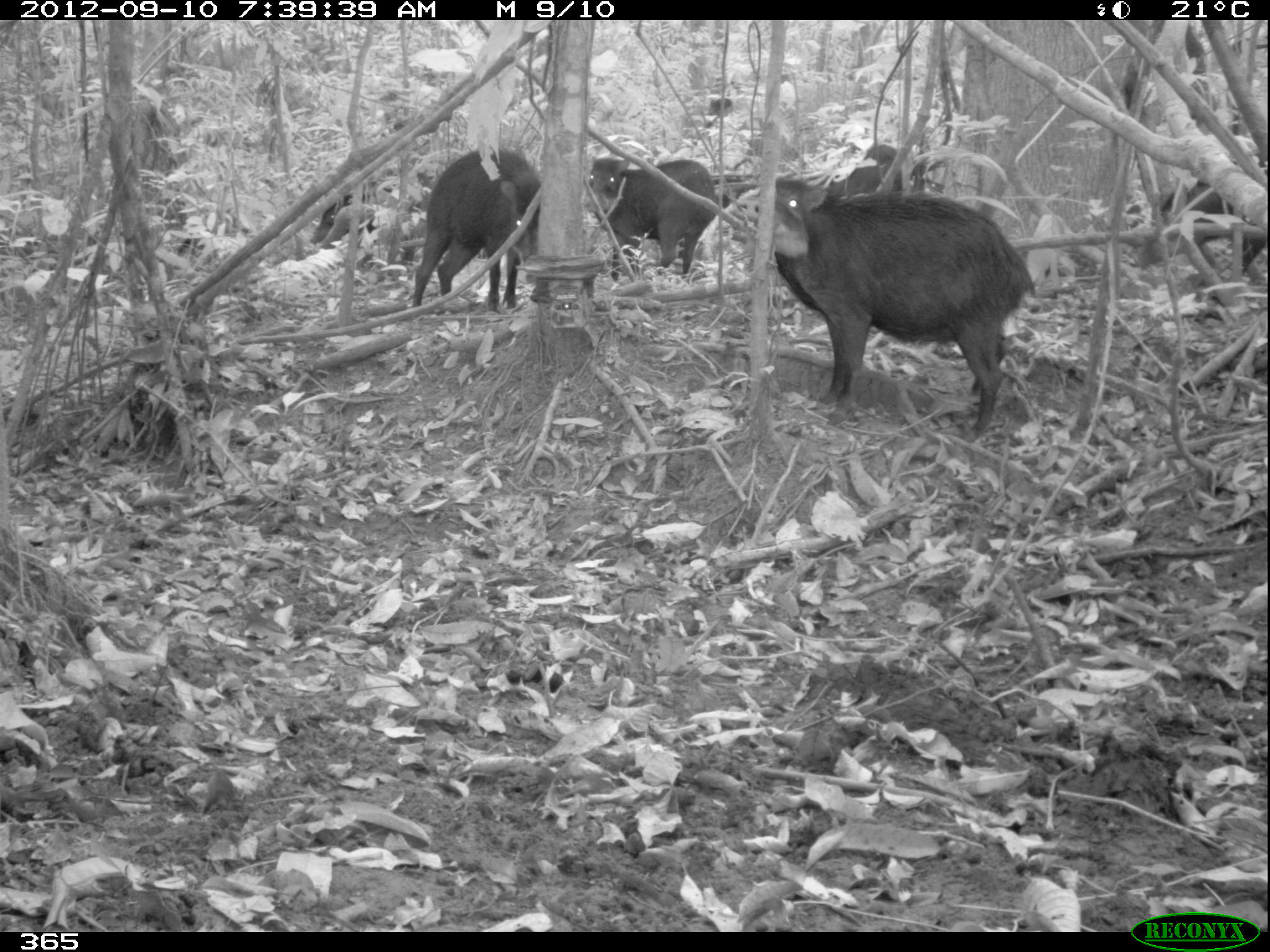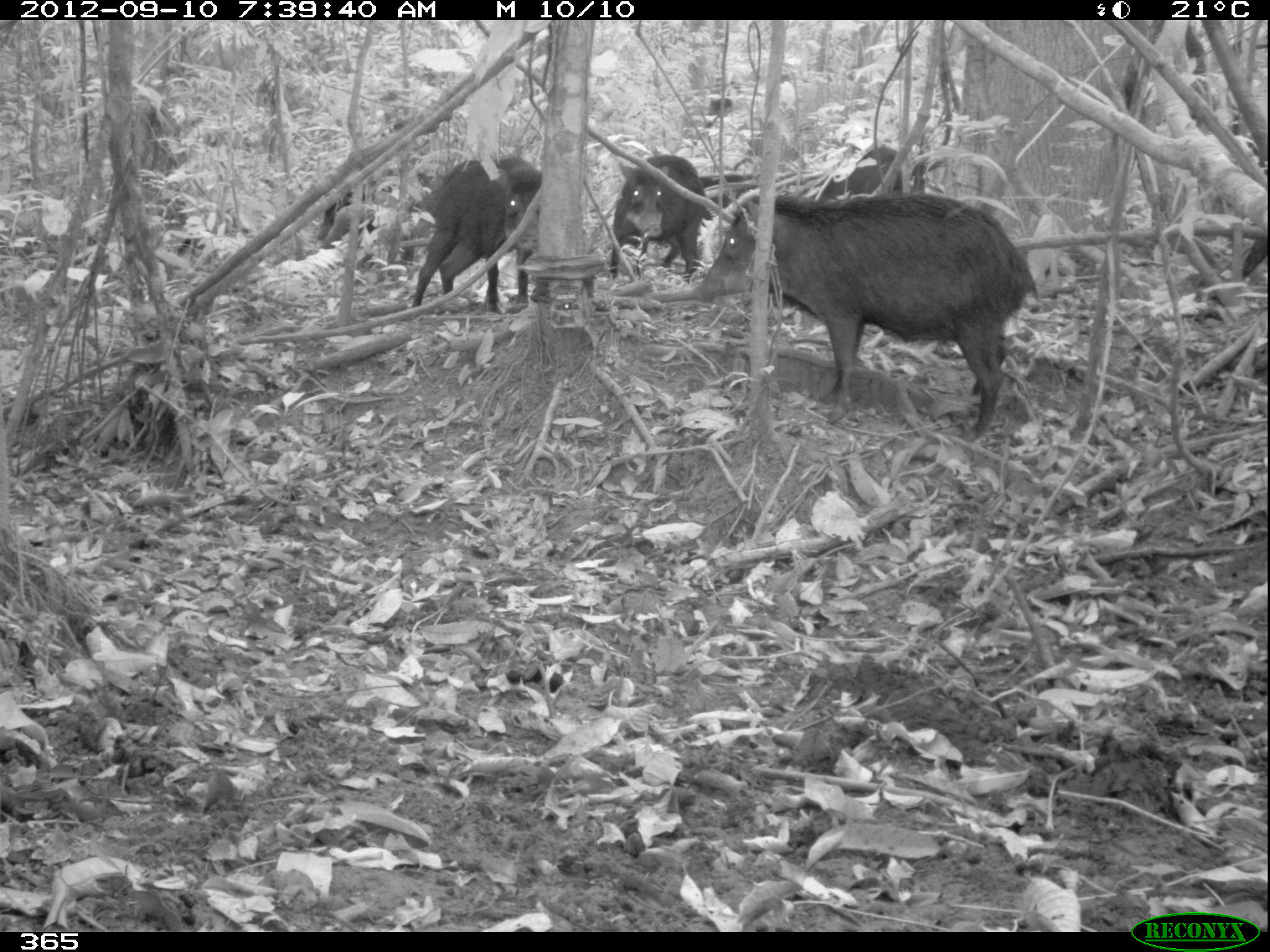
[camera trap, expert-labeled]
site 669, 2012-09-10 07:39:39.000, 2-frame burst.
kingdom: Animalia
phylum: Chordata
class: Mammalia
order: Artiodactyla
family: Tayassuidae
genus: Tayassu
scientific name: Tayassu pecari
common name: white-lipped peccary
Tayassu pecari (white-lipped peccary).